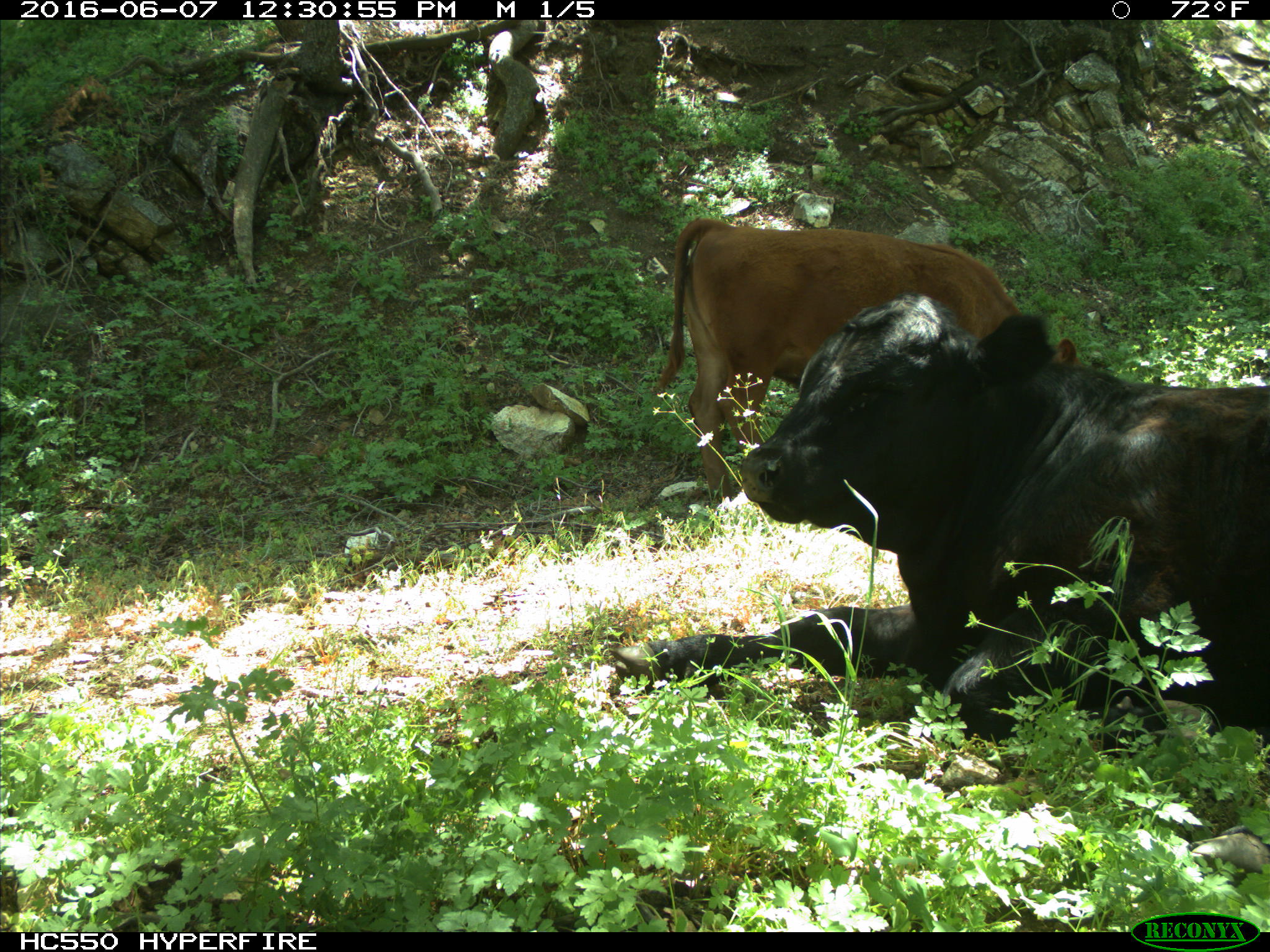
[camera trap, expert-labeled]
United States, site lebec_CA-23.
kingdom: Animalia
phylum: Chordata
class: Mammalia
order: Artiodactyla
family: Bovidae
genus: Bos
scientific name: Bos taurus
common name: domestic cow